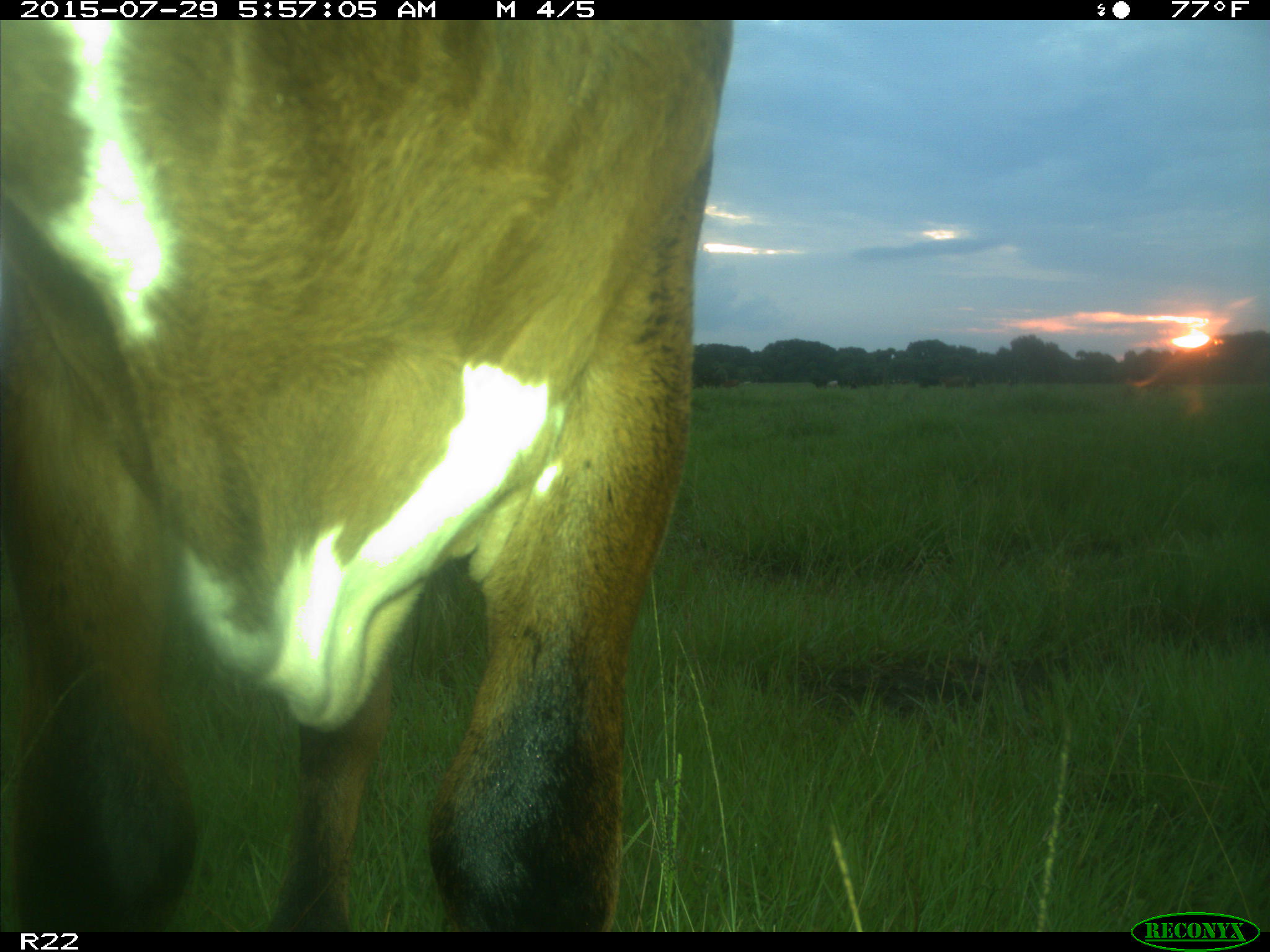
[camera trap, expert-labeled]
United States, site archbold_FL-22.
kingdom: Animalia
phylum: Chordata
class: Mammalia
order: Artiodactyla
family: Bovidae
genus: Bos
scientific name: Bos taurus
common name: domestic cow